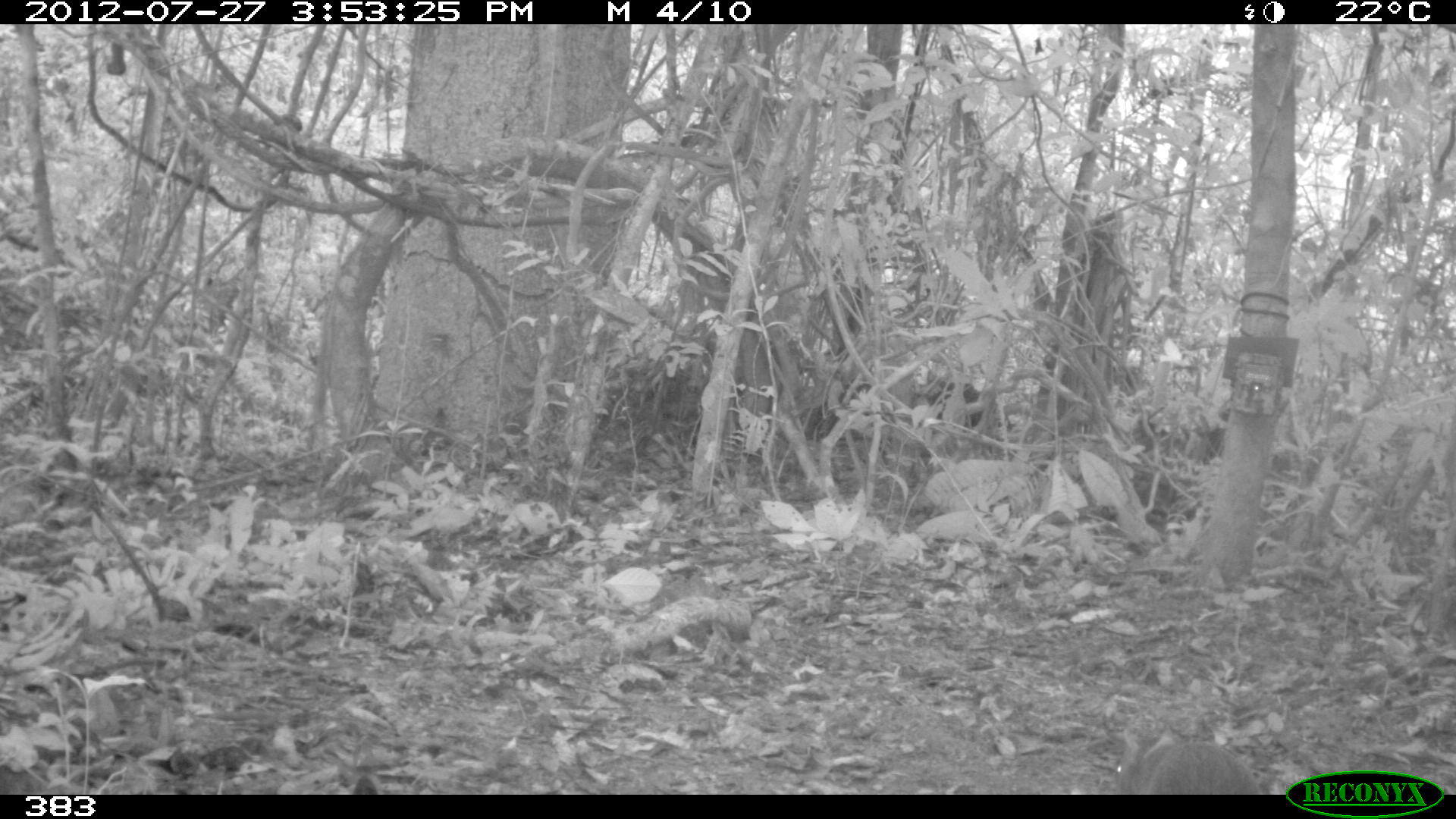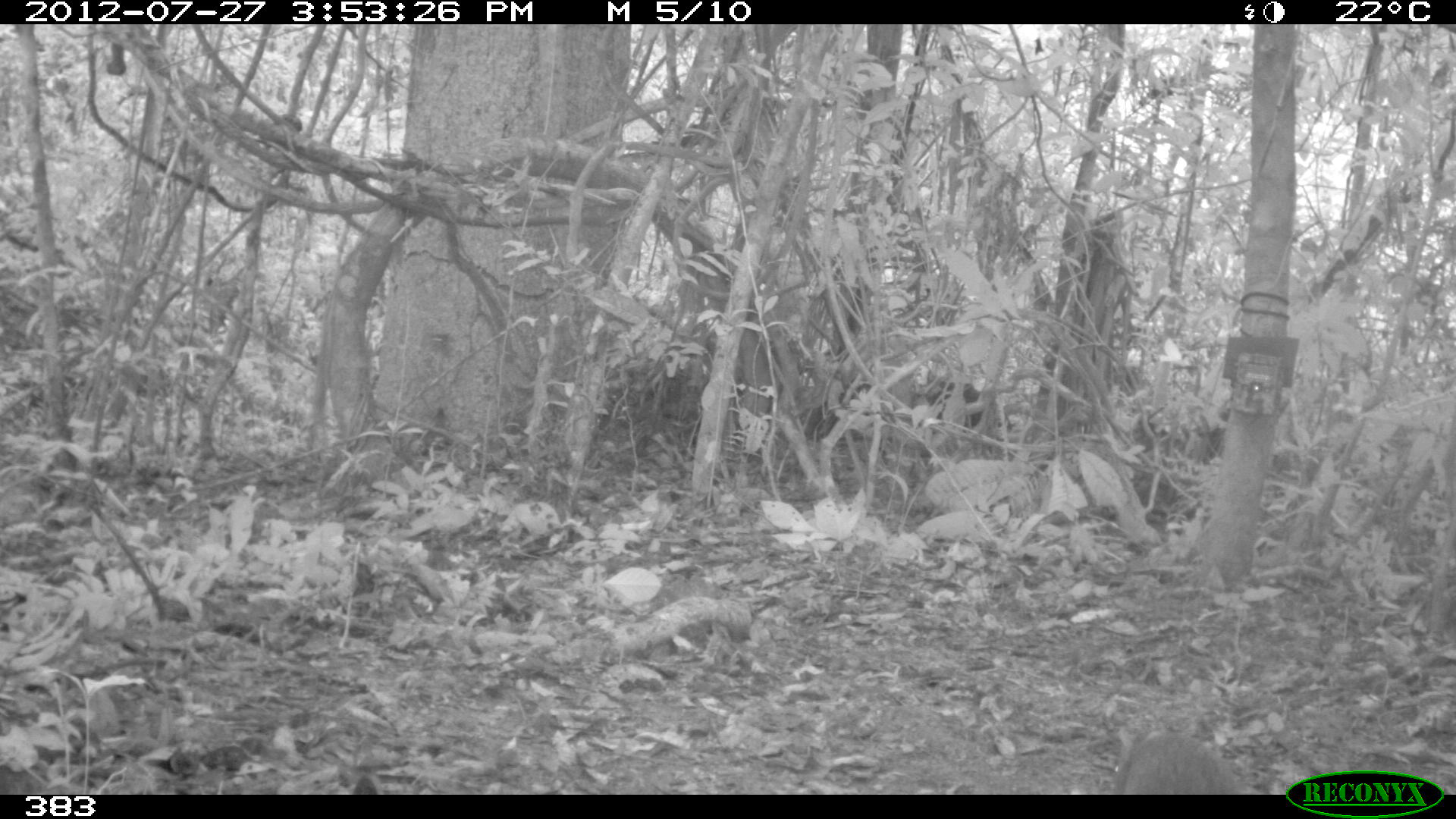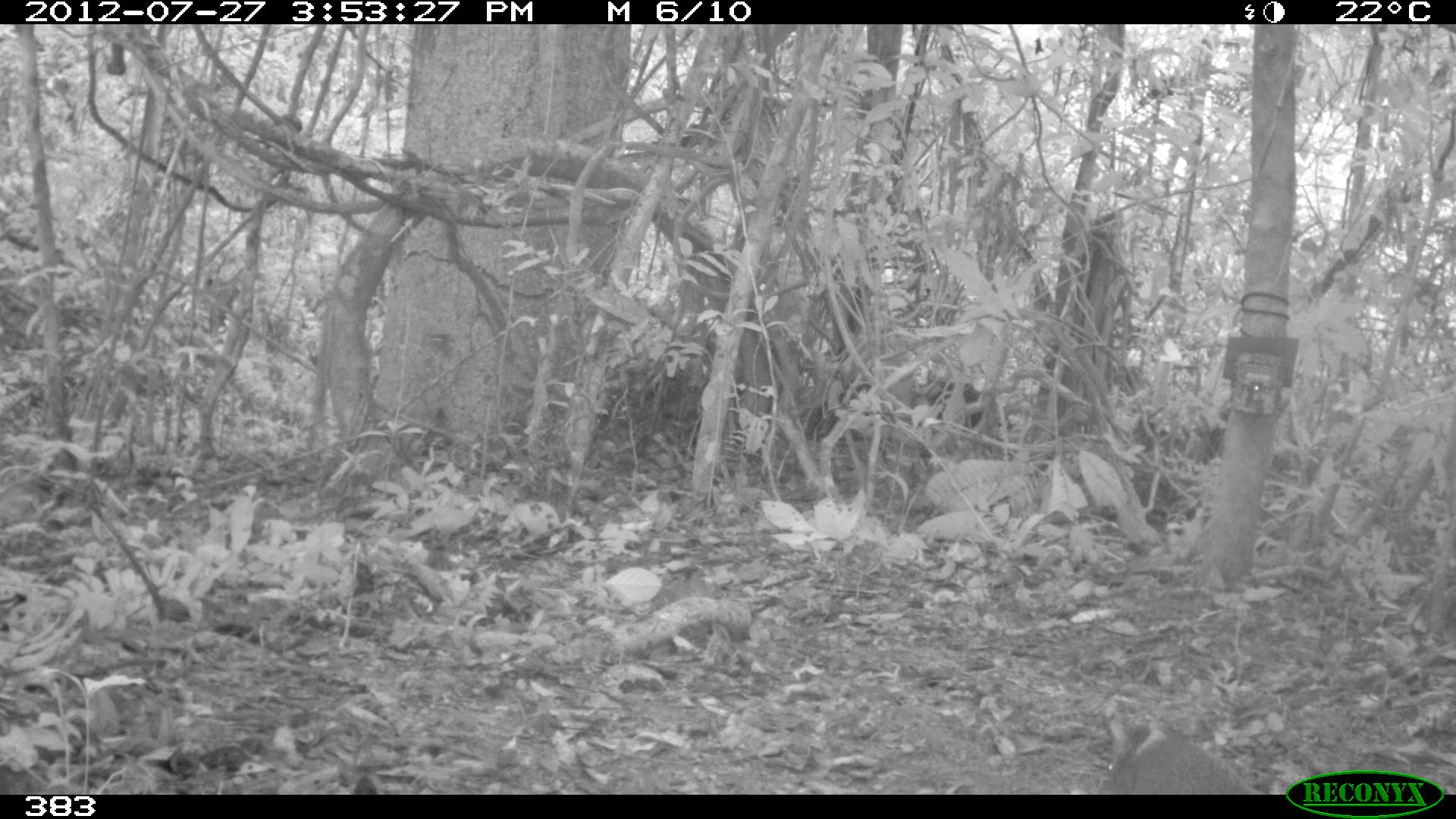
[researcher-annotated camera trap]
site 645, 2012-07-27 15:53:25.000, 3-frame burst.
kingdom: Animalia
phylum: Chordata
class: Mammalia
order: Rodentia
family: Dasyproctidae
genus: Dasyprocta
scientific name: Dasyprocta punctata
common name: central american agouti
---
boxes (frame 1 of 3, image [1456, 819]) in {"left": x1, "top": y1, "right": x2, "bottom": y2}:
dasyprocta punctata: {"left": 1114, "top": 726, "right": 1264, "bottom": 795}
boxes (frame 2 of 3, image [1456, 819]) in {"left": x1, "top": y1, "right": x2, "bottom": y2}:
dasyprocta punctata: {"left": 1110, "top": 720, "right": 1253, "bottom": 793}